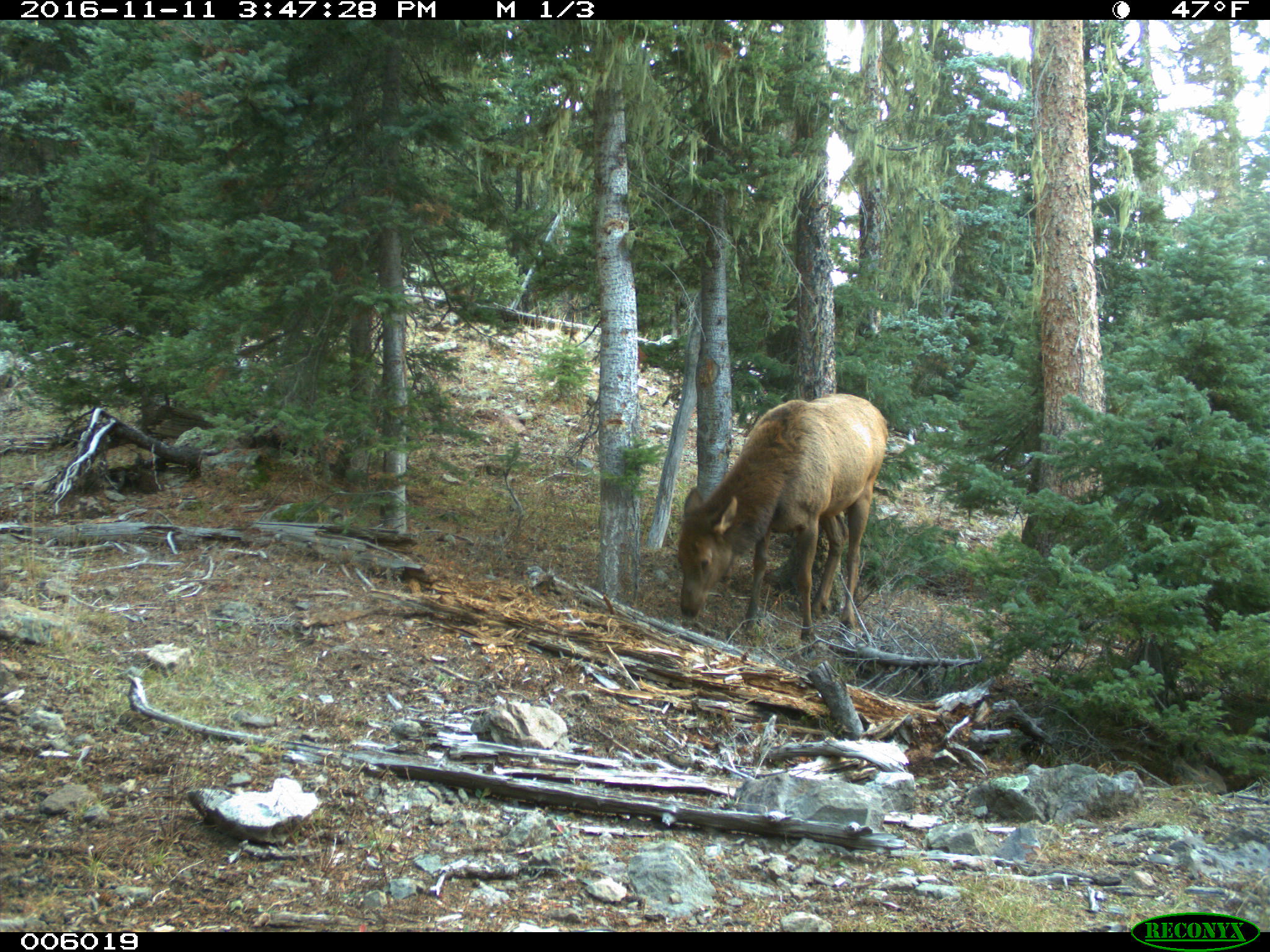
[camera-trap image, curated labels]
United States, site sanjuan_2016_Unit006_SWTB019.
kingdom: Animalia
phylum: Chordata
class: Mammalia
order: Artiodactyla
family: Cervidae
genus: Cervus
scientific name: Cervus elaphus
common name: red deer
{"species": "Cervus elaphus (red deer)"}